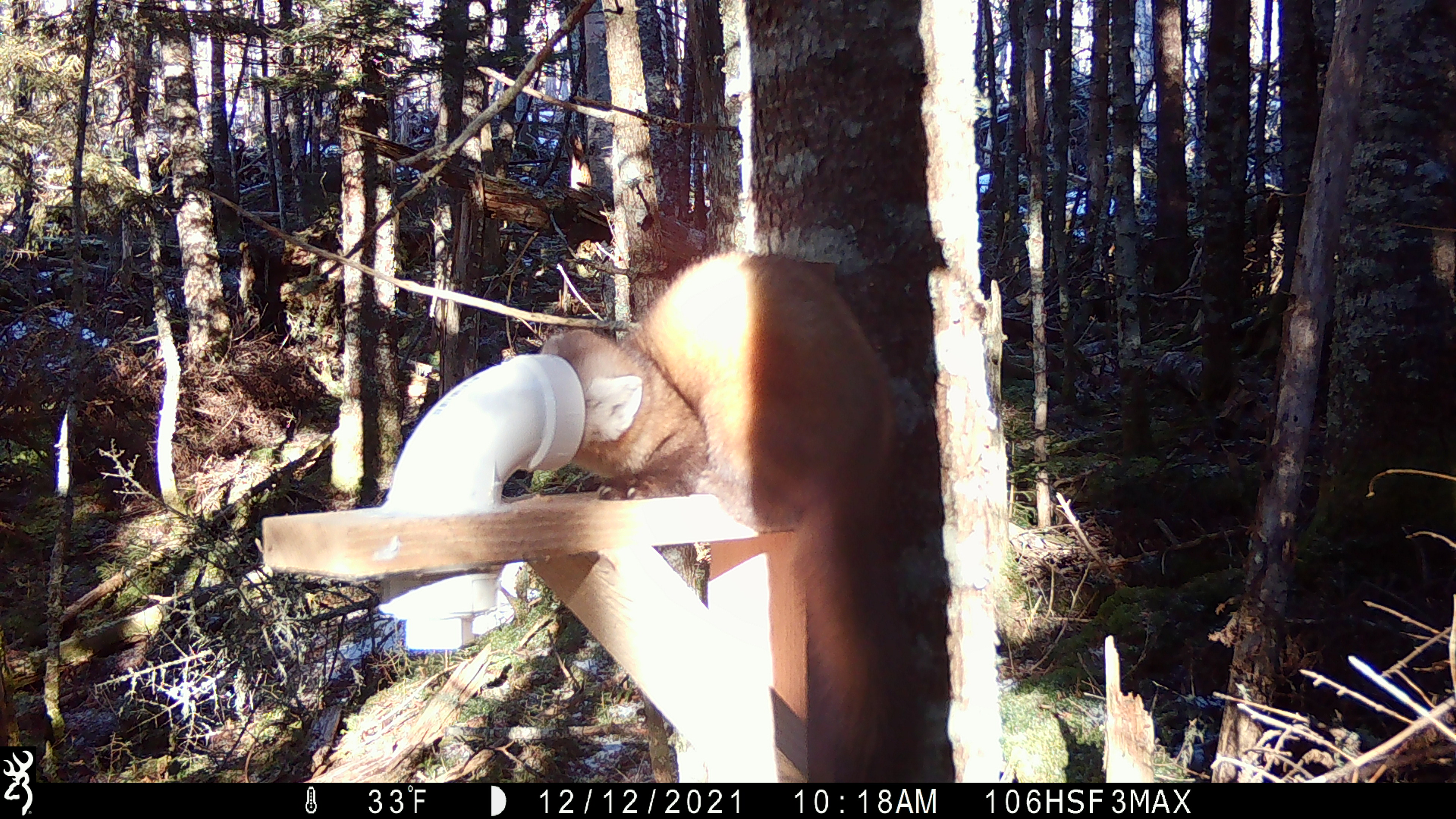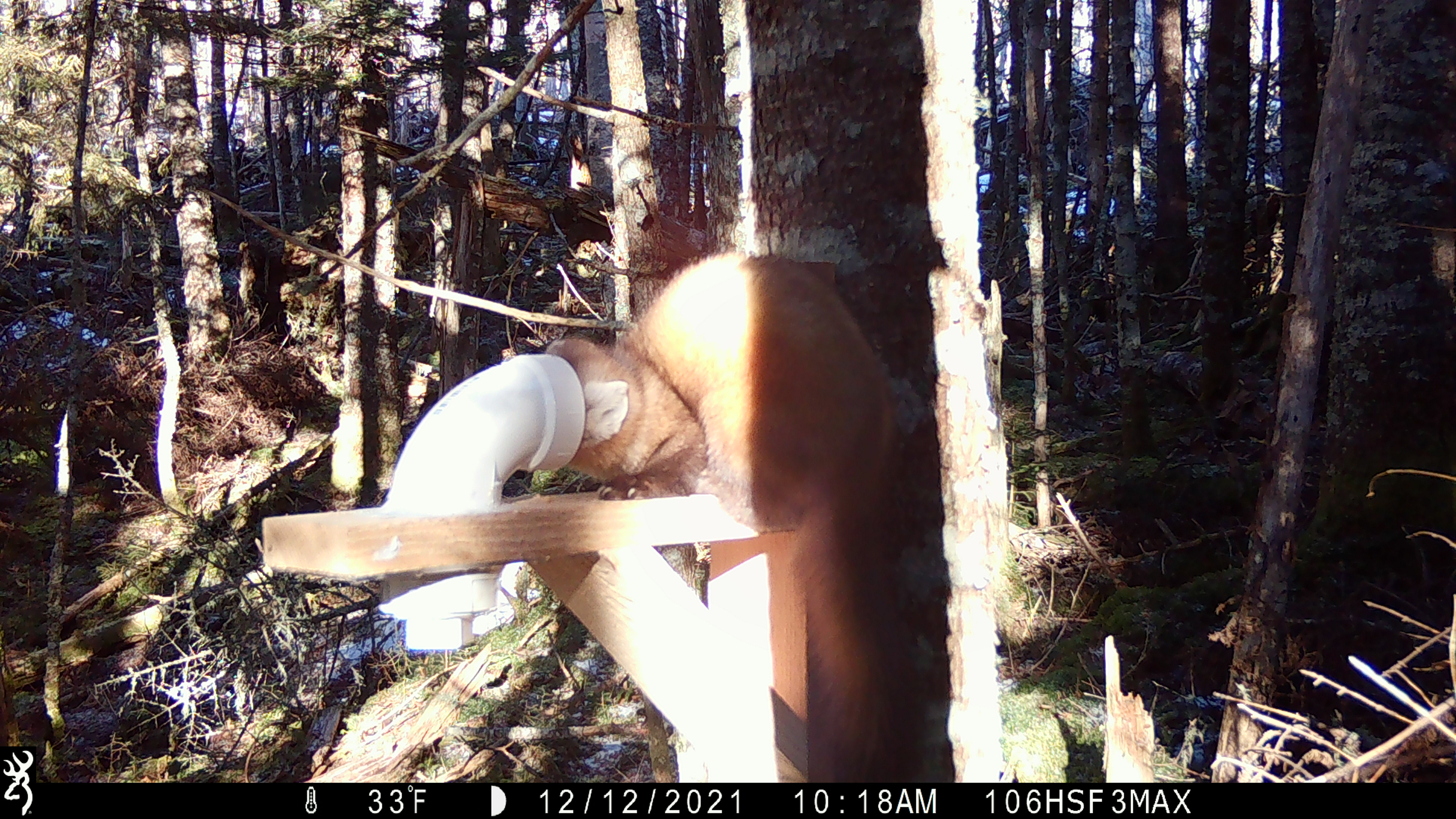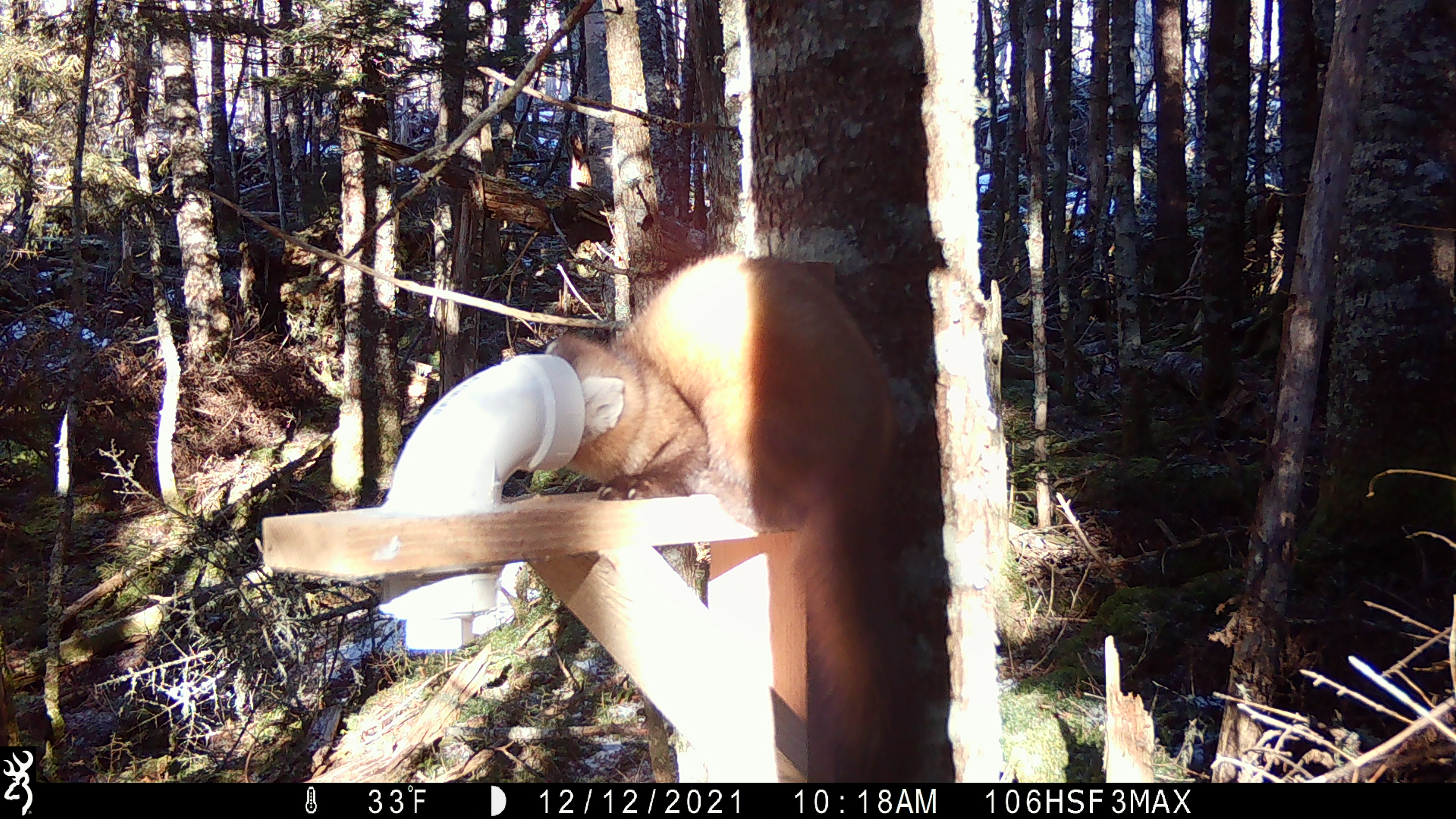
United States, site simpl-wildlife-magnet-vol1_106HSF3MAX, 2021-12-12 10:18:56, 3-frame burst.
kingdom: Animalia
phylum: Chordata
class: Mammalia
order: Carnivora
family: Mustelidae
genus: Martes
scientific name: Martes americana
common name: american marten